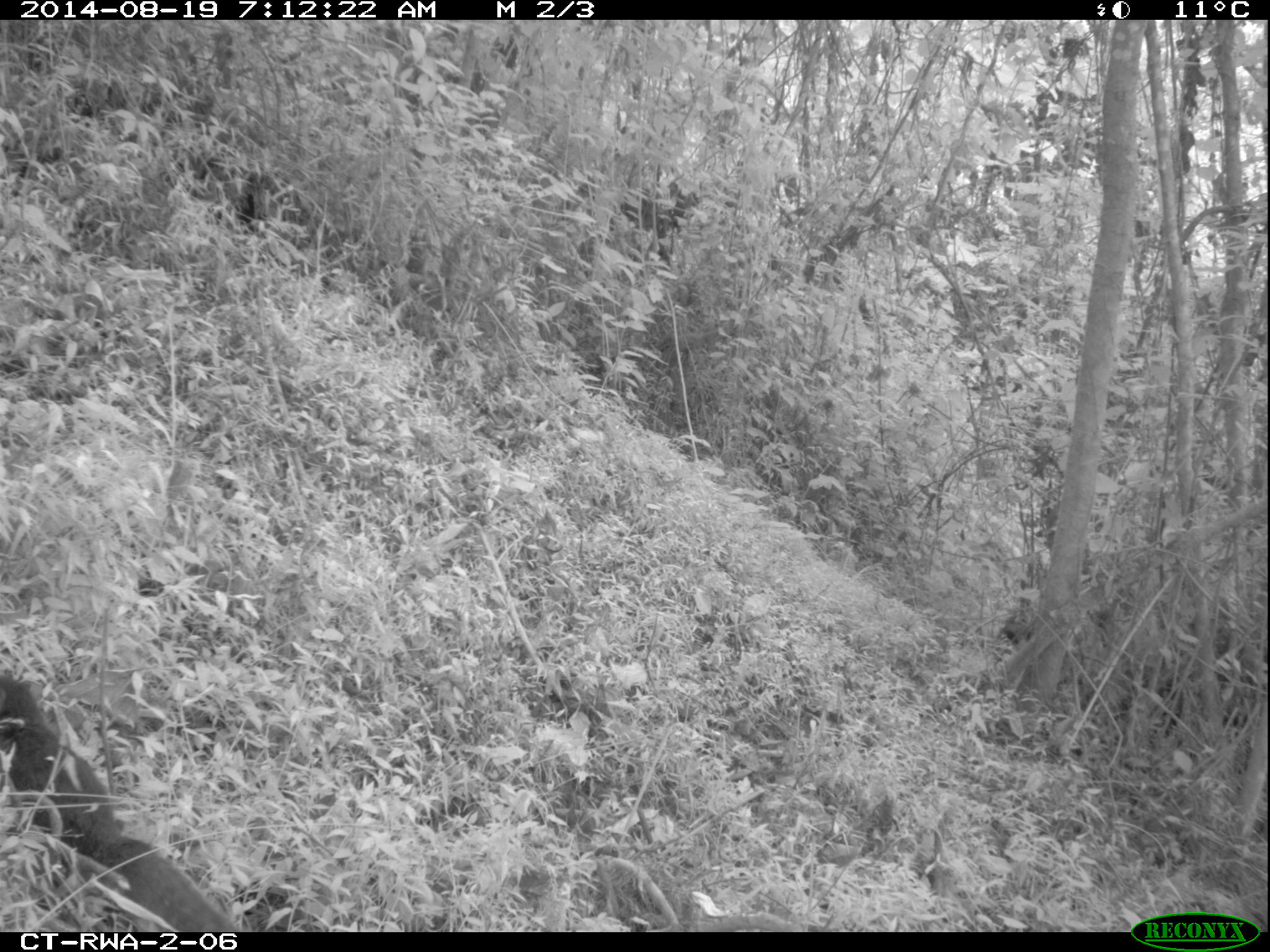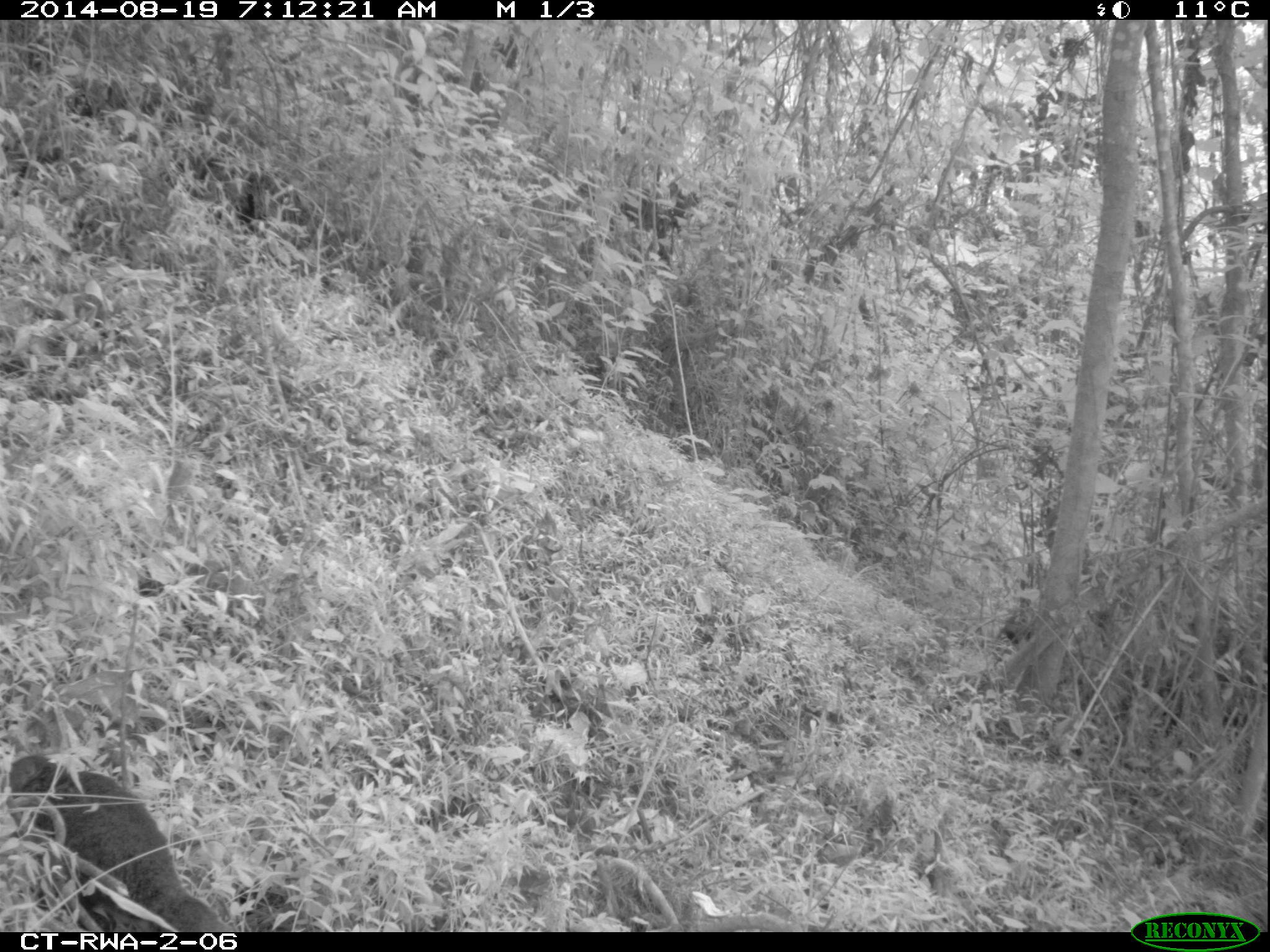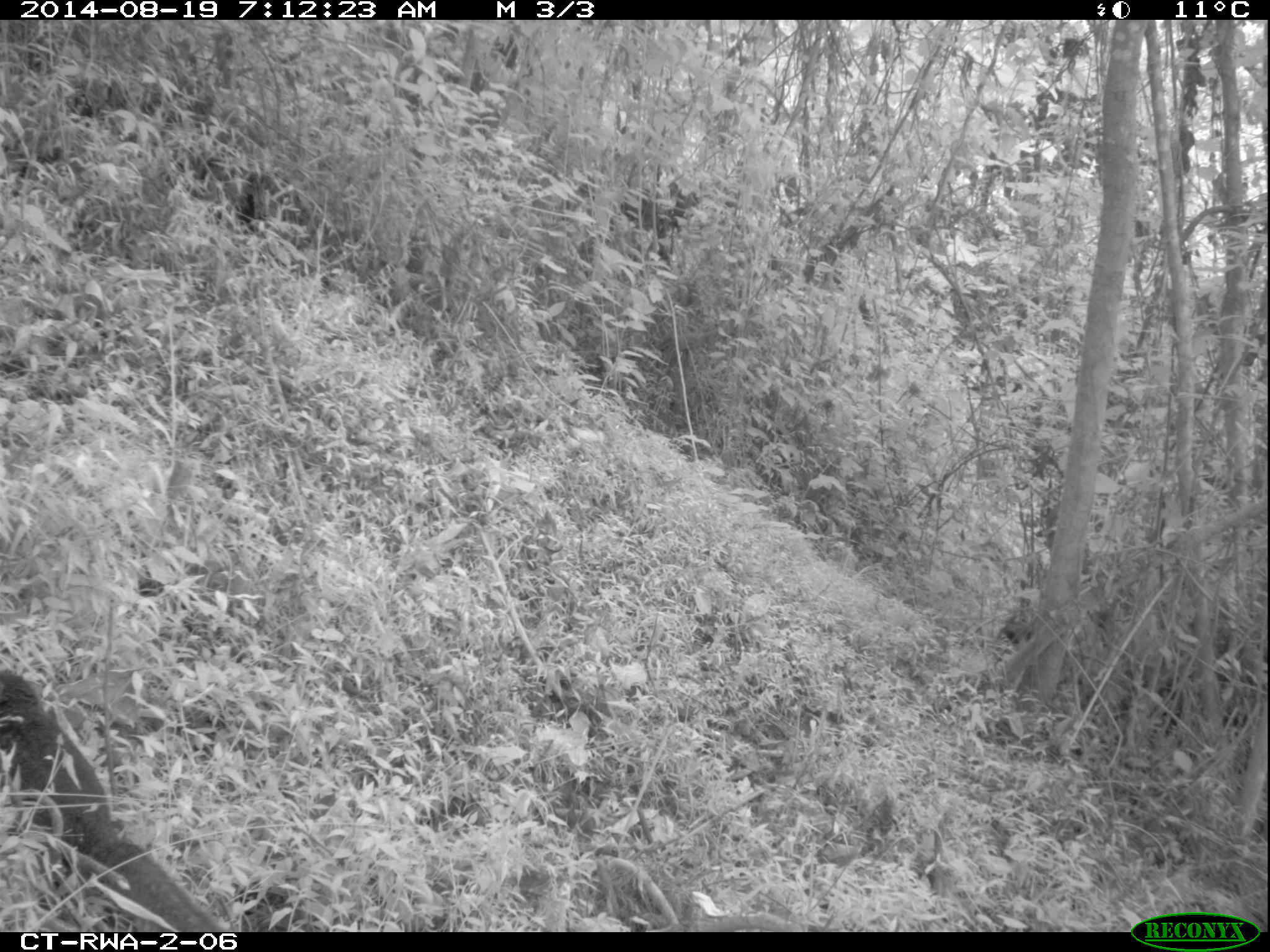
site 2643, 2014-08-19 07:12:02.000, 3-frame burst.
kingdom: Animalia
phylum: Chordata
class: Mammalia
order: Rodentia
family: Sciuridae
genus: Funisciurus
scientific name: Funisciurus carruthersi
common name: carruther's mountain squirrel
Funisciurus carruthersi (carruther's mountain squirrel), count 1.